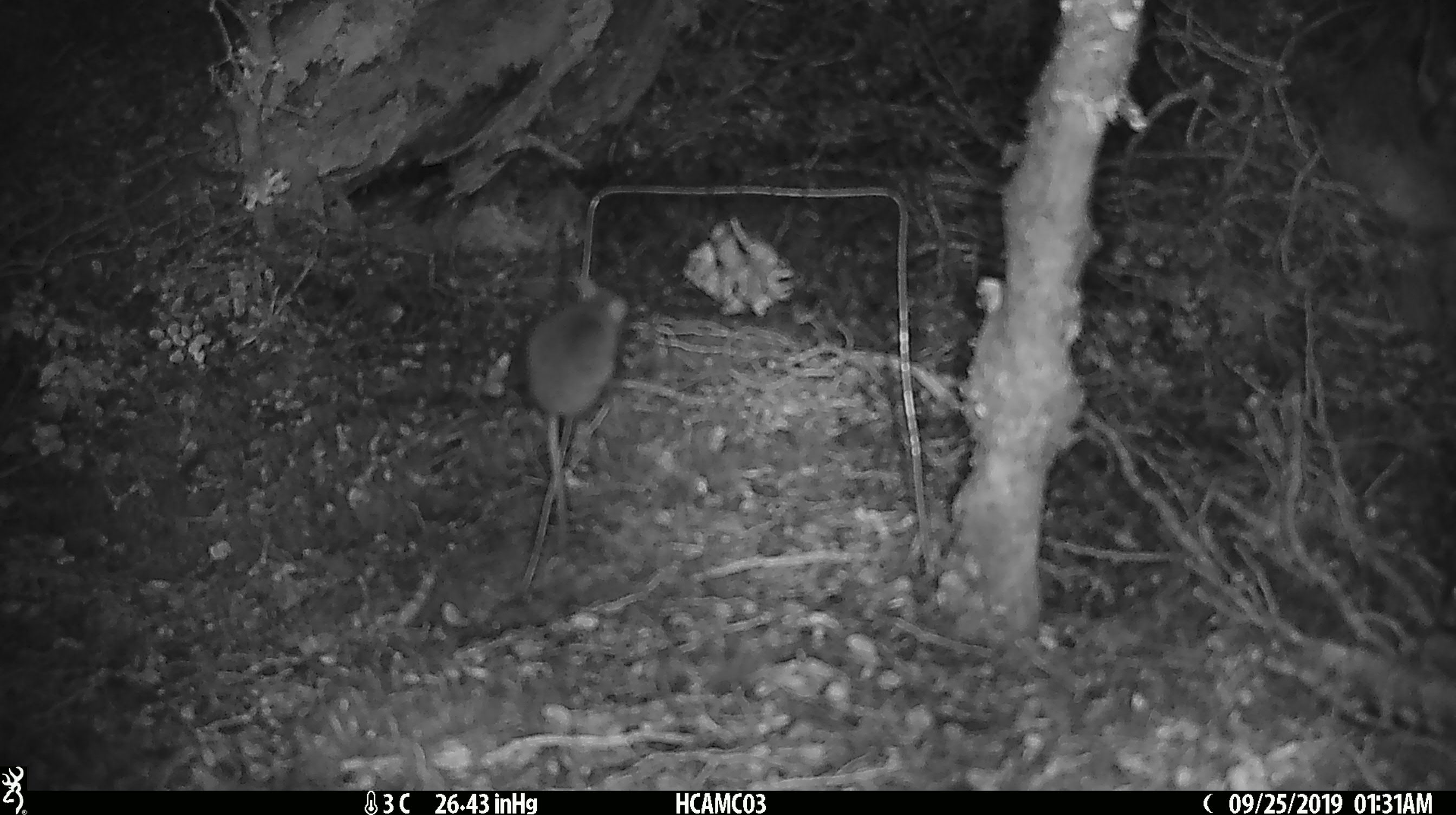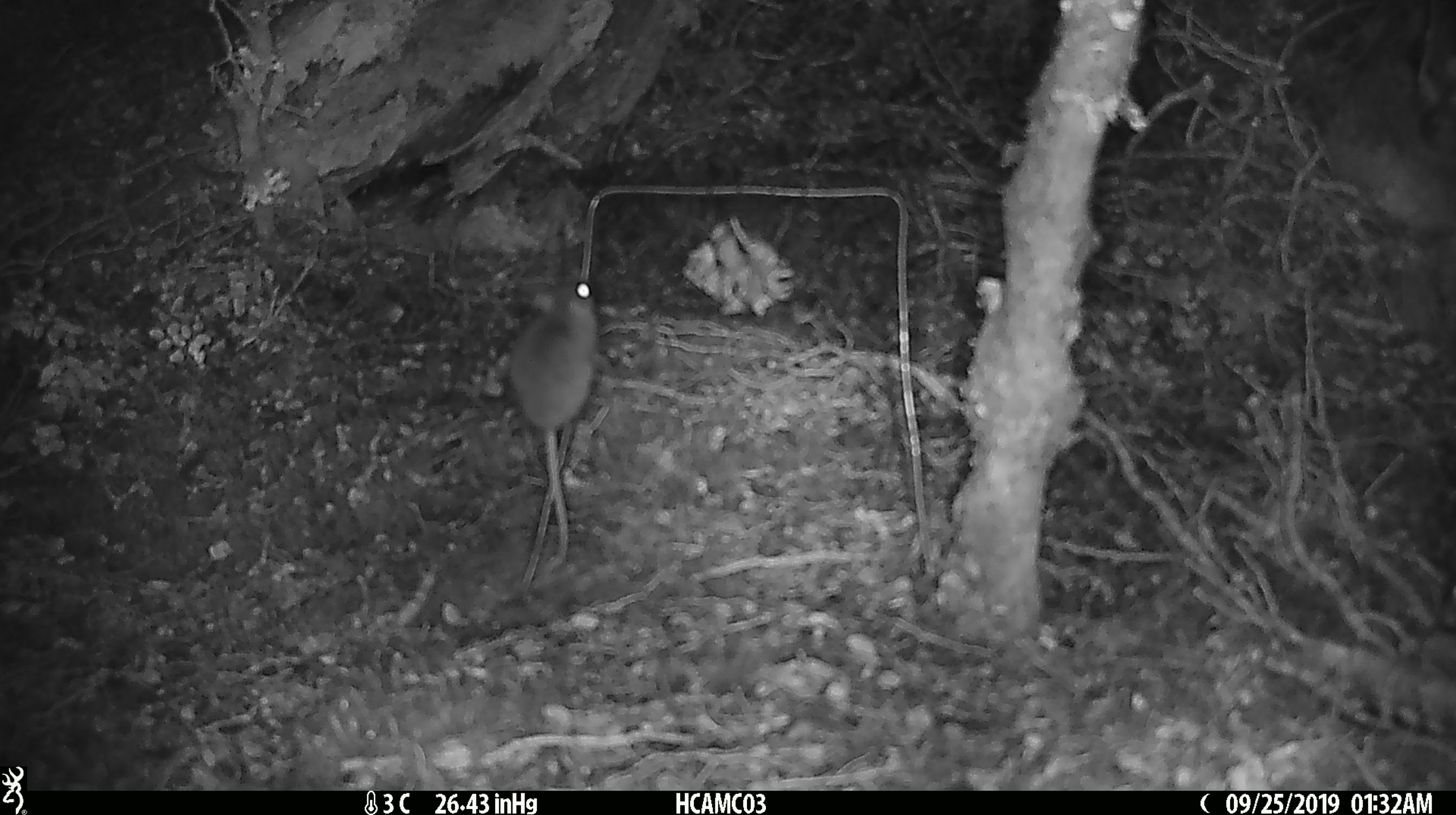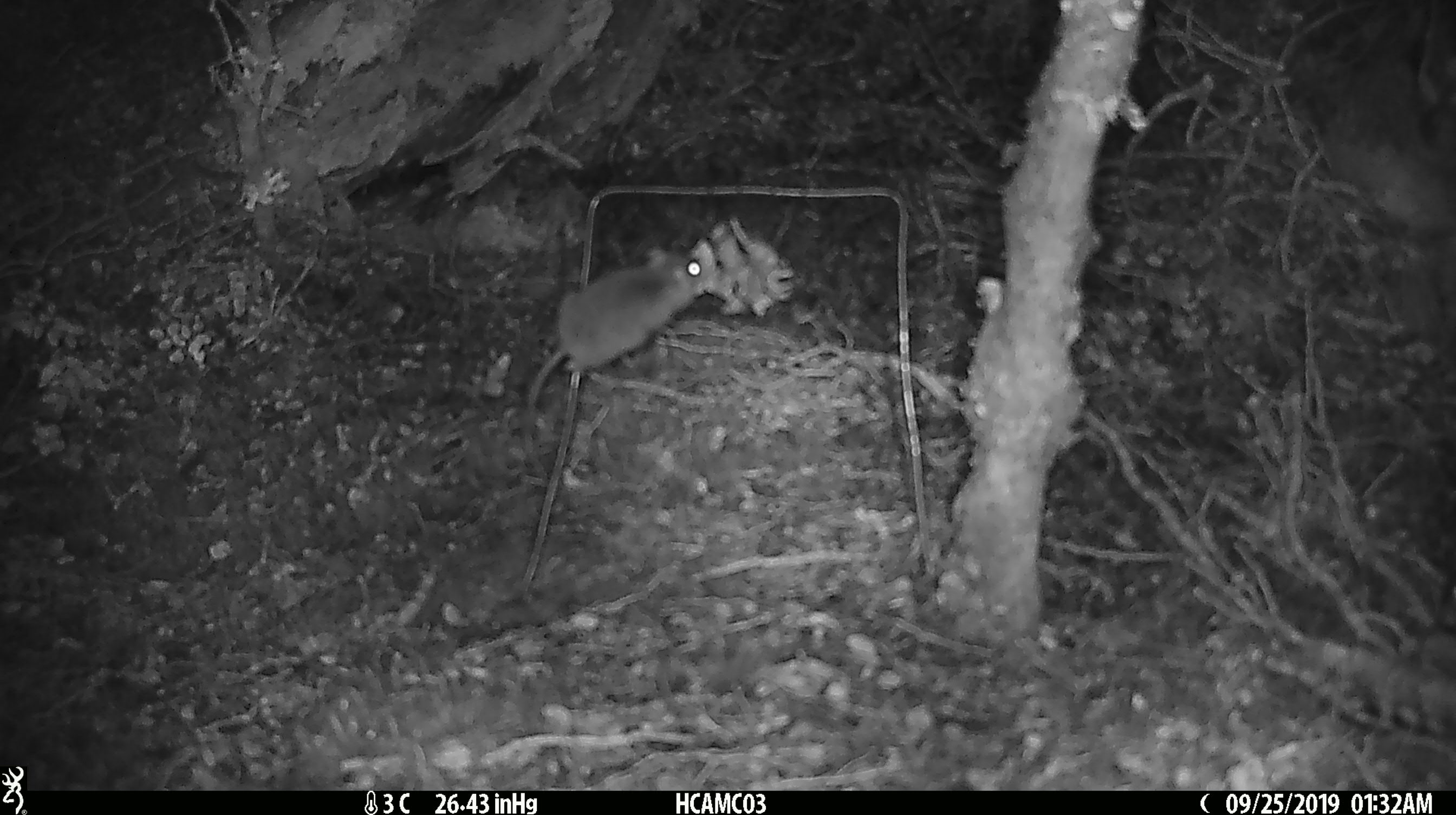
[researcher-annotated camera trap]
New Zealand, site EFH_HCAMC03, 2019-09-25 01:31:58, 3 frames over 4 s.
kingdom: Animalia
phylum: Chordata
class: Mammalia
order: Rodentia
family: Muridae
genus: Mus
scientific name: Mus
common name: mouse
Mouse (Mus).